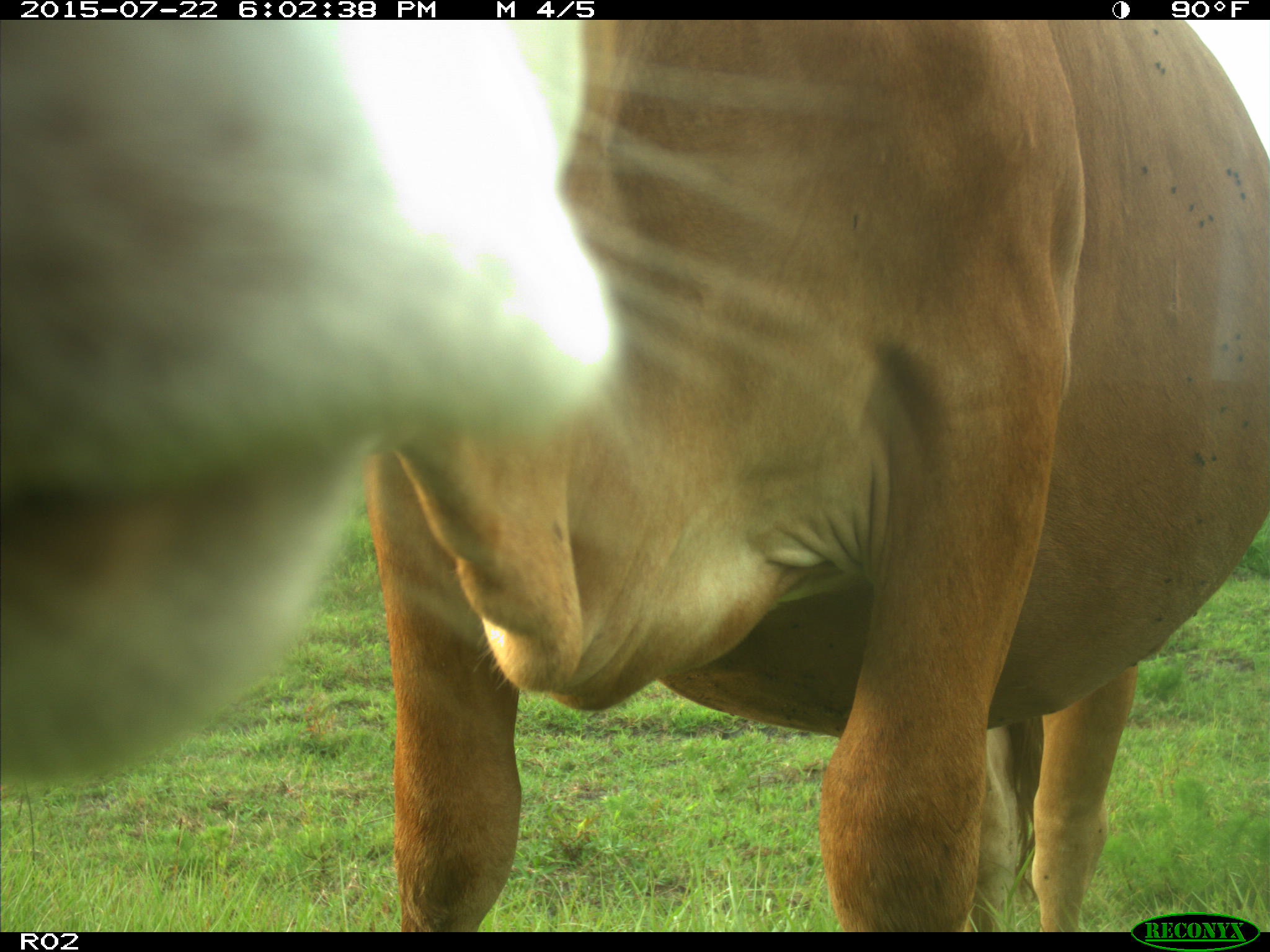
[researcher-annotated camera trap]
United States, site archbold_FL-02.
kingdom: Animalia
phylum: Chordata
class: Mammalia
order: Artiodactyla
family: Bovidae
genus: Bos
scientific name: Bos taurus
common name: domestic cow